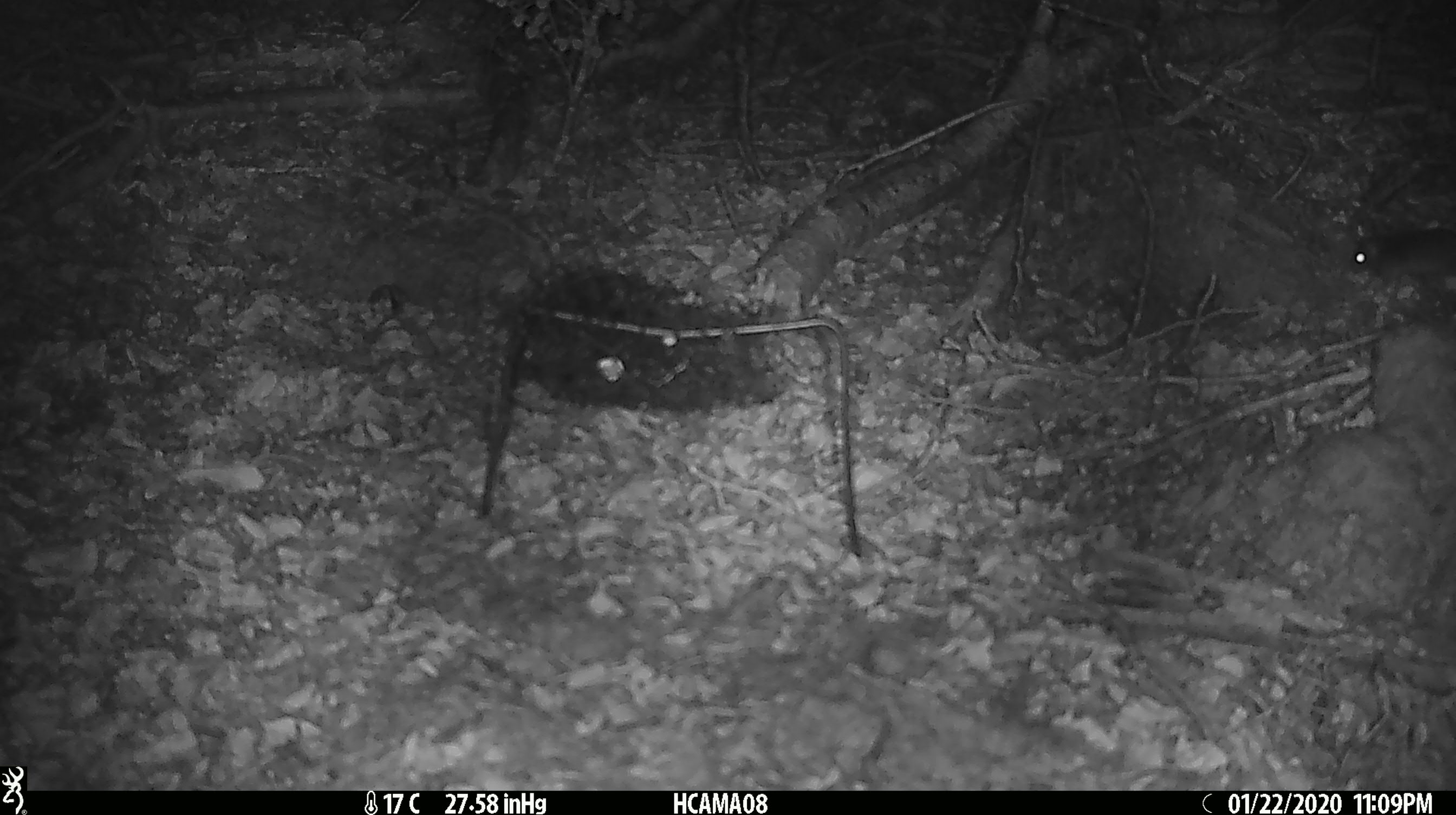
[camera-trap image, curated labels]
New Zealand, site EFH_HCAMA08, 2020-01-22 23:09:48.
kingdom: Animalia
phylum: Chordata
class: Mammalia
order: Rodentia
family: Muridae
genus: Mus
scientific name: Mus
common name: mouse